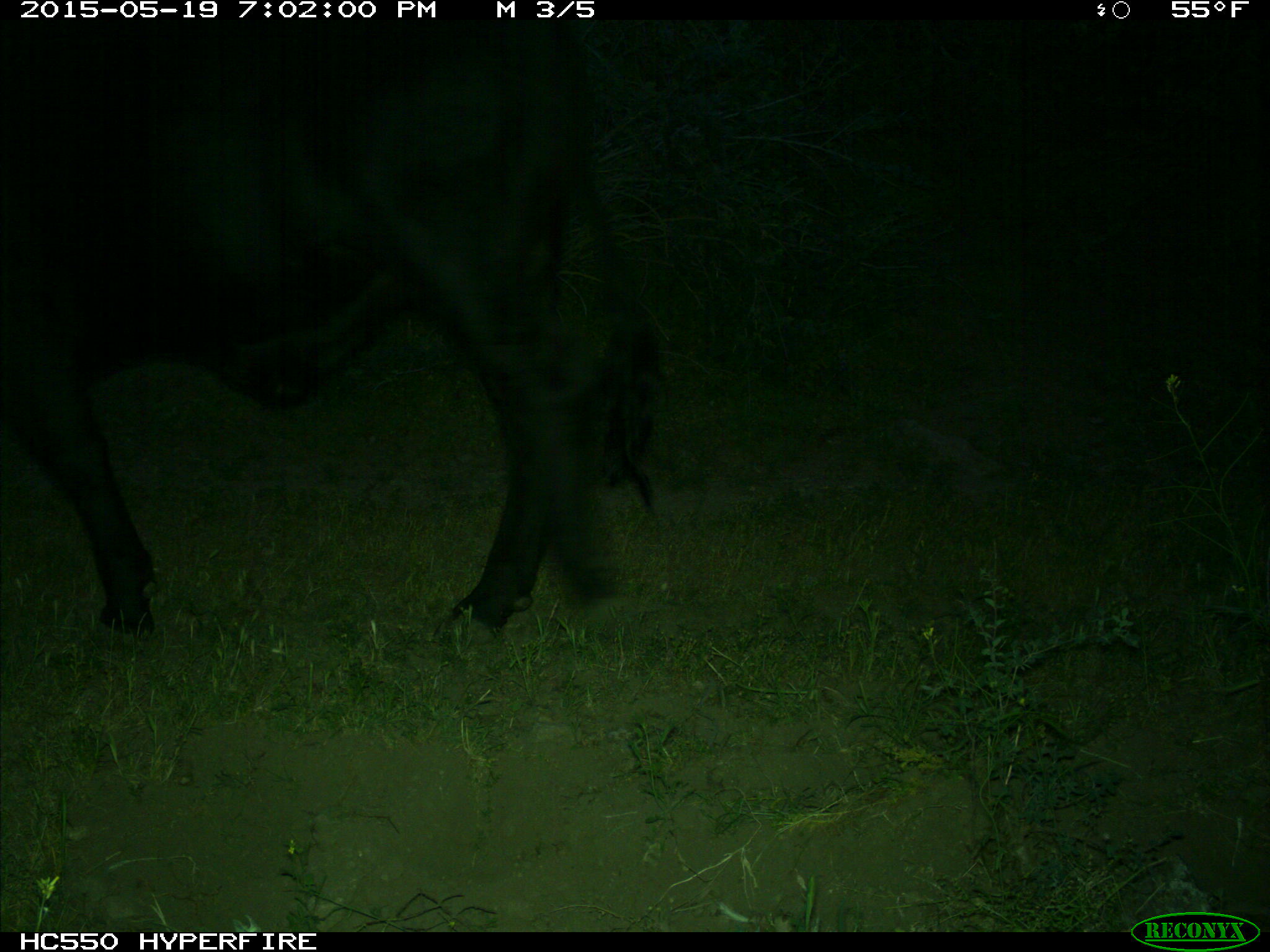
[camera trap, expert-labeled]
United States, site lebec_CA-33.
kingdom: Animalia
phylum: Chordata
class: Mammalia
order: Artiodactyla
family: Bovidae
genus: Bos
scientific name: Bos taurus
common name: domestic cow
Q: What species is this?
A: Bos taurus (domestic cow).